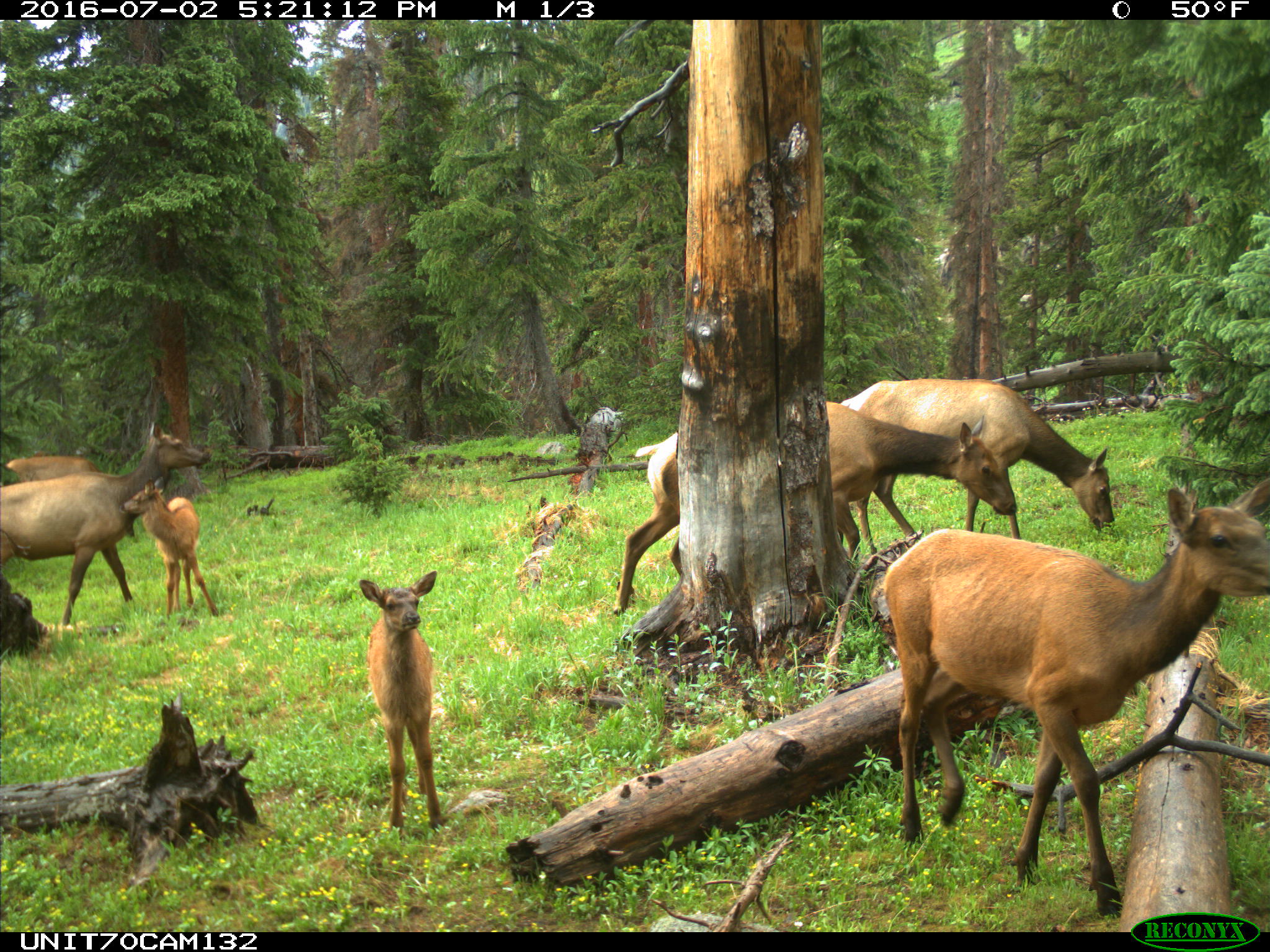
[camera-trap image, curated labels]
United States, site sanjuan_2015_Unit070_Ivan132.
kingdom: Animalia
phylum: Chordata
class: Mammalia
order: Artiodactyla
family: Cervidae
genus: Cervus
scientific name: Cervus elaphus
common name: red deer